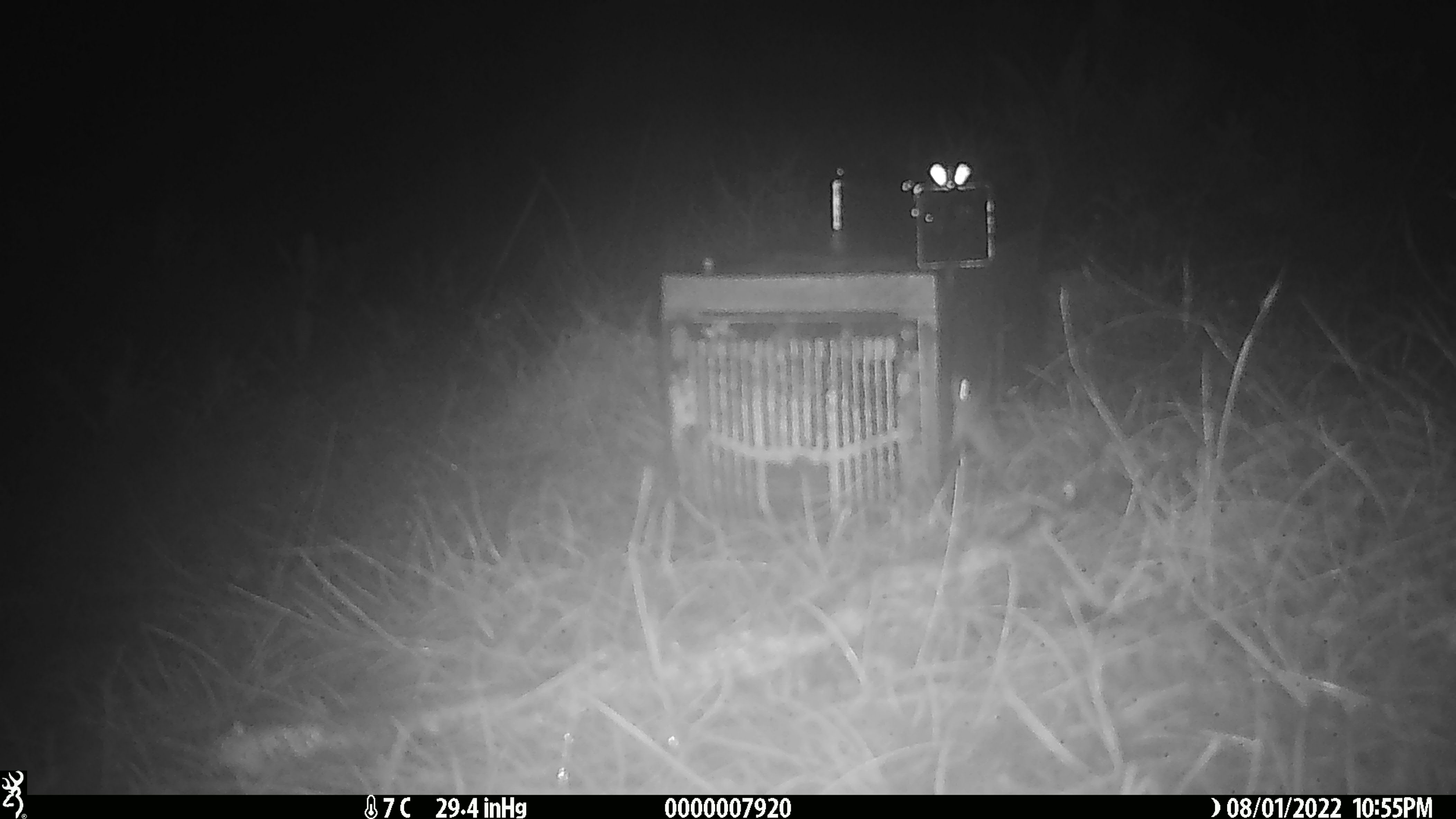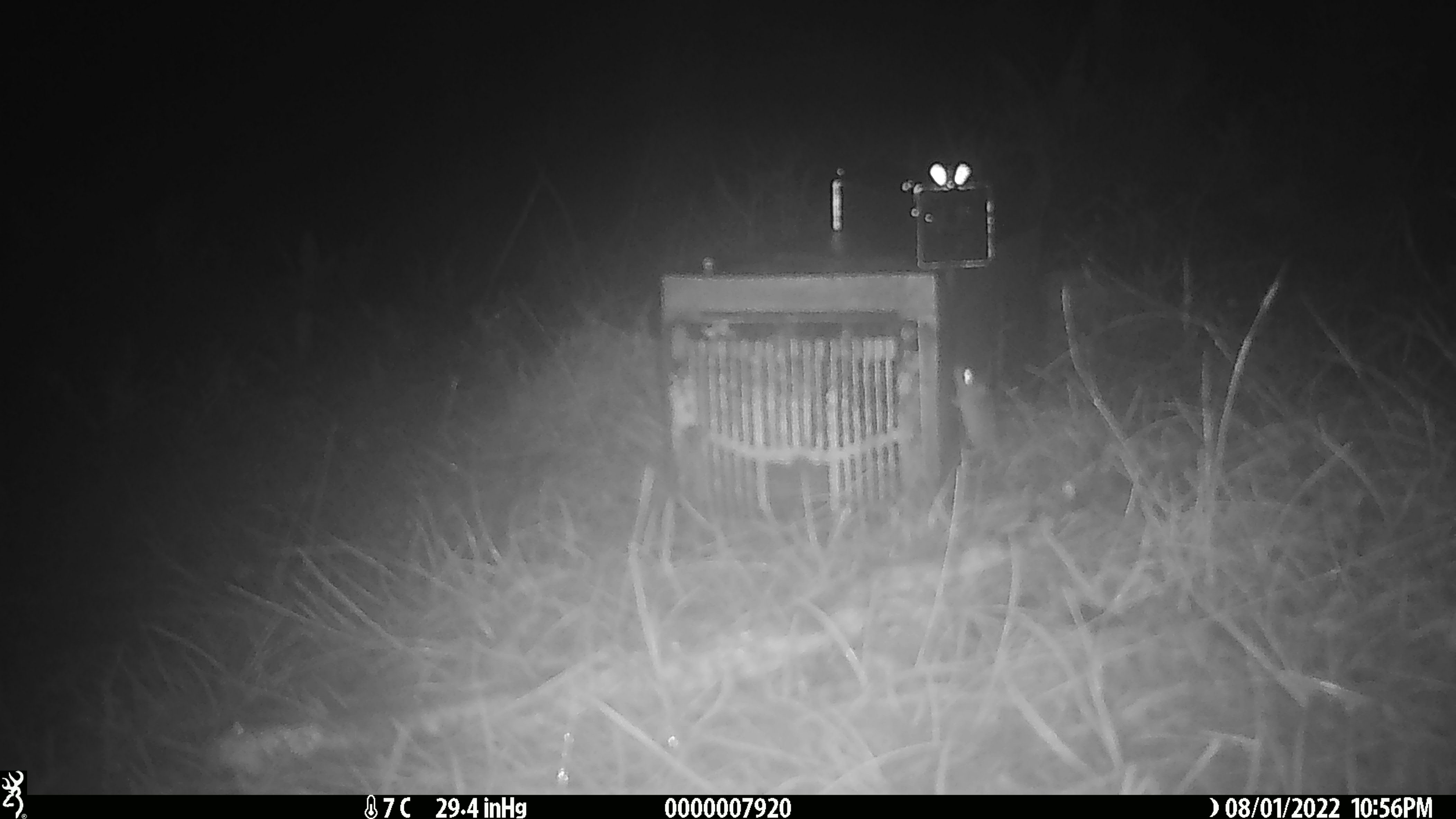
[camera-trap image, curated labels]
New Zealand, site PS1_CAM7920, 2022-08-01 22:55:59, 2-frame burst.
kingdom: Animalia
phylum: Chordata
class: Mammalia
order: Rodentia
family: Muridae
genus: Mus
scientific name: Mus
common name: mouse